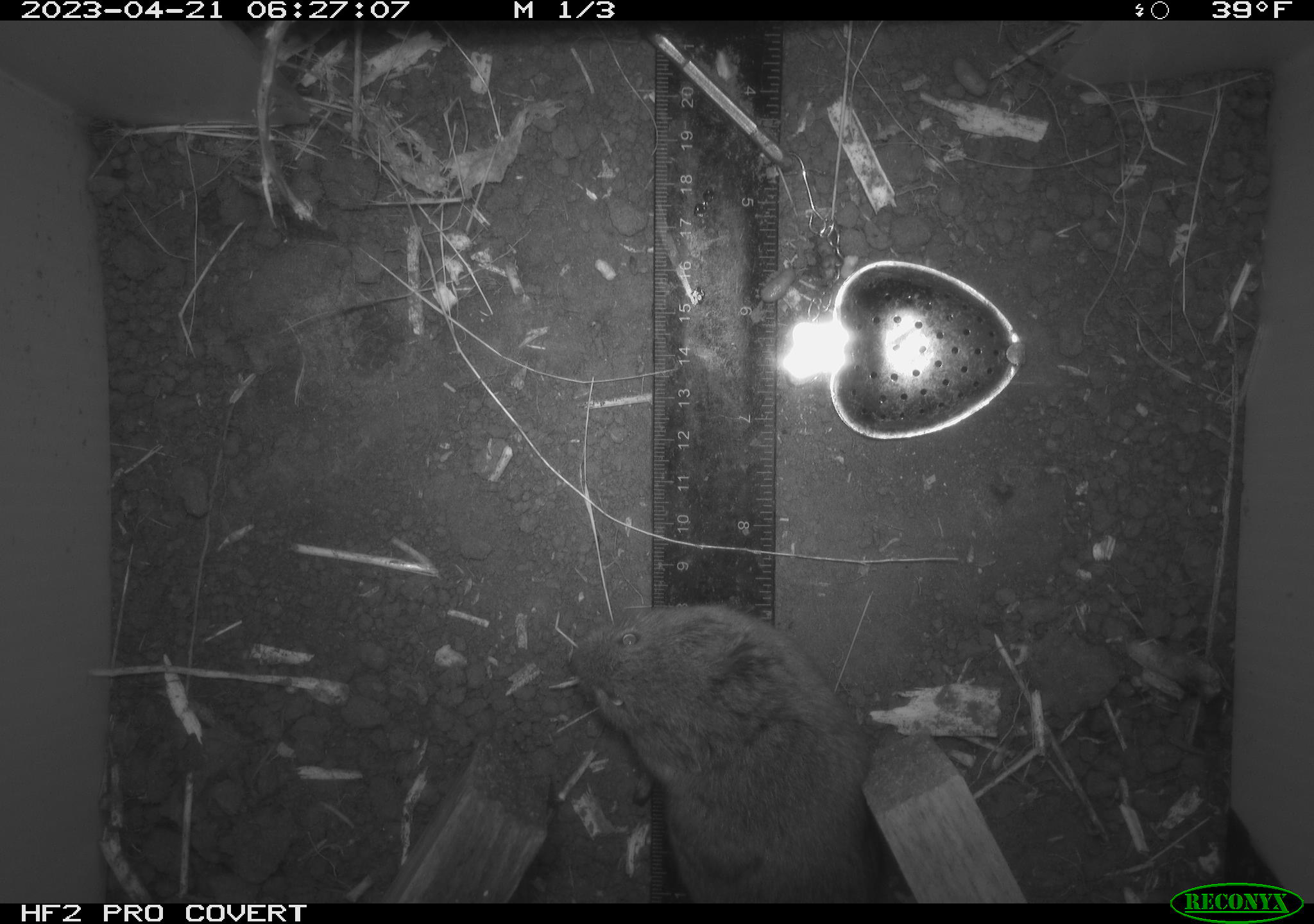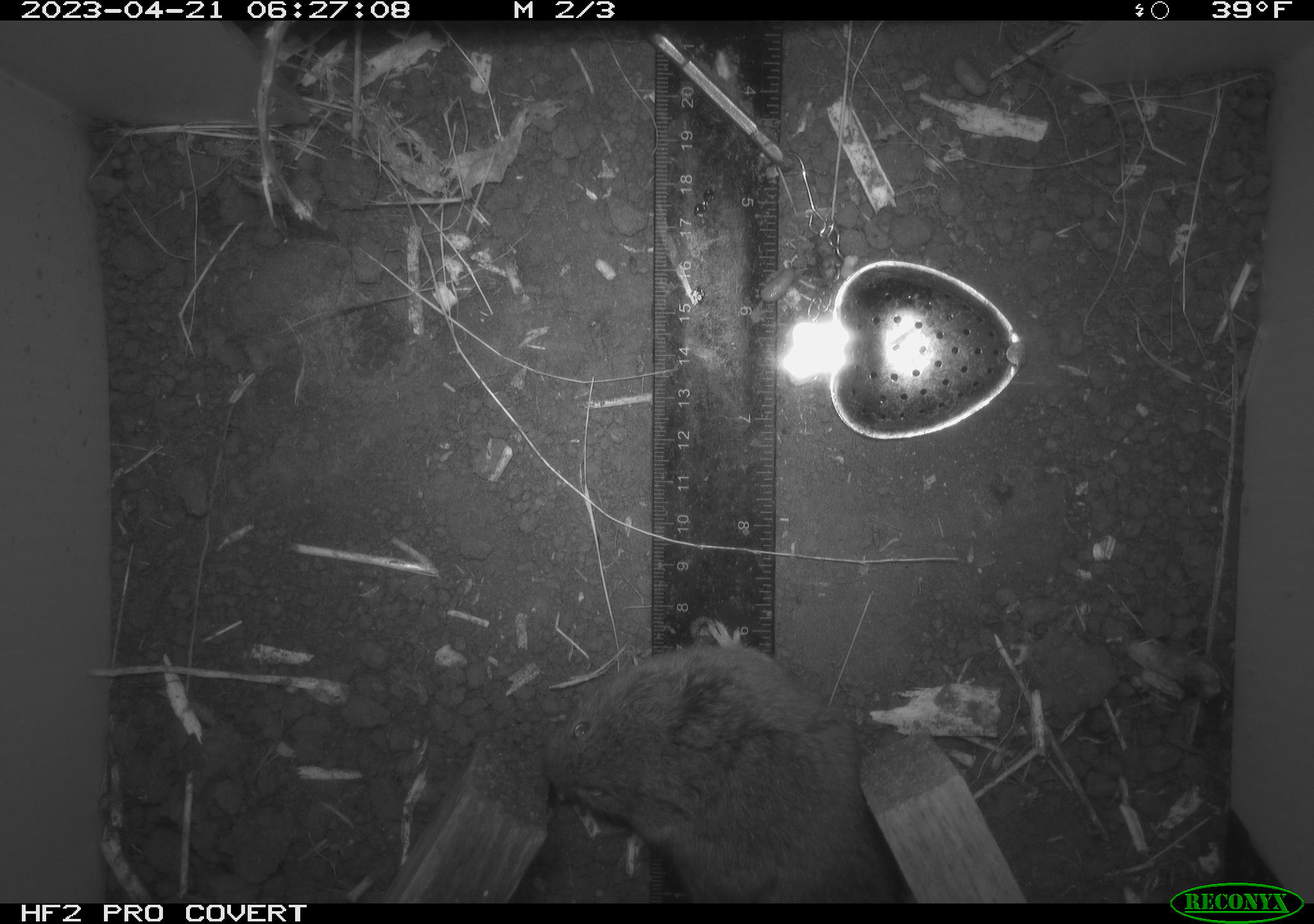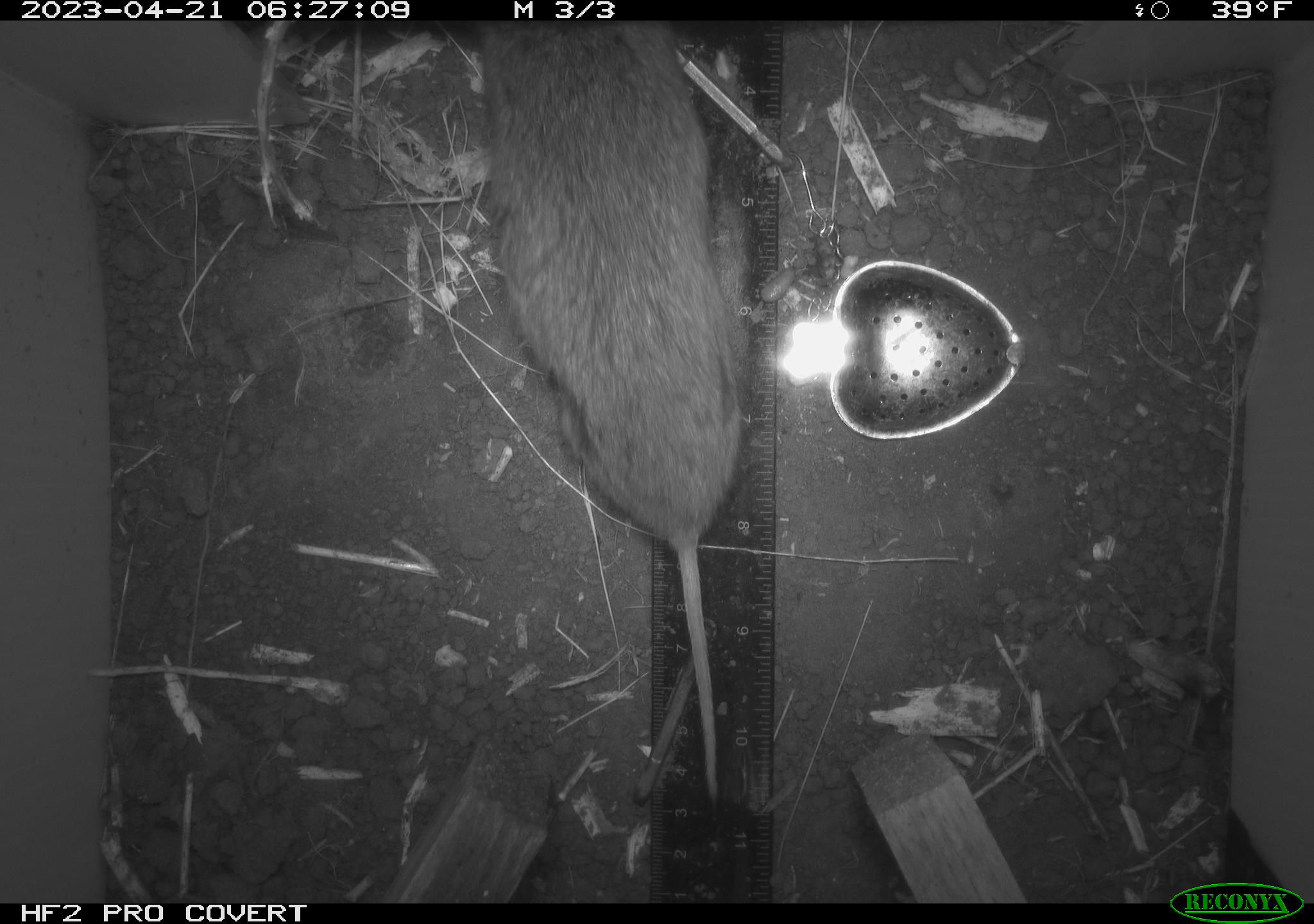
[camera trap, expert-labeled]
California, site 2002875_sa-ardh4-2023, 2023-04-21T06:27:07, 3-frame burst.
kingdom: Animalia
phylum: Chordata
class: Mammalia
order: Rodentia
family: Cricetidae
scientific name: Arvicolinae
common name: voles, lemmings, and muskrats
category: arvicolinae subfamily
Arvicolinae subfamily (voles, lemmings, and muskrats) (Arvicolinae).